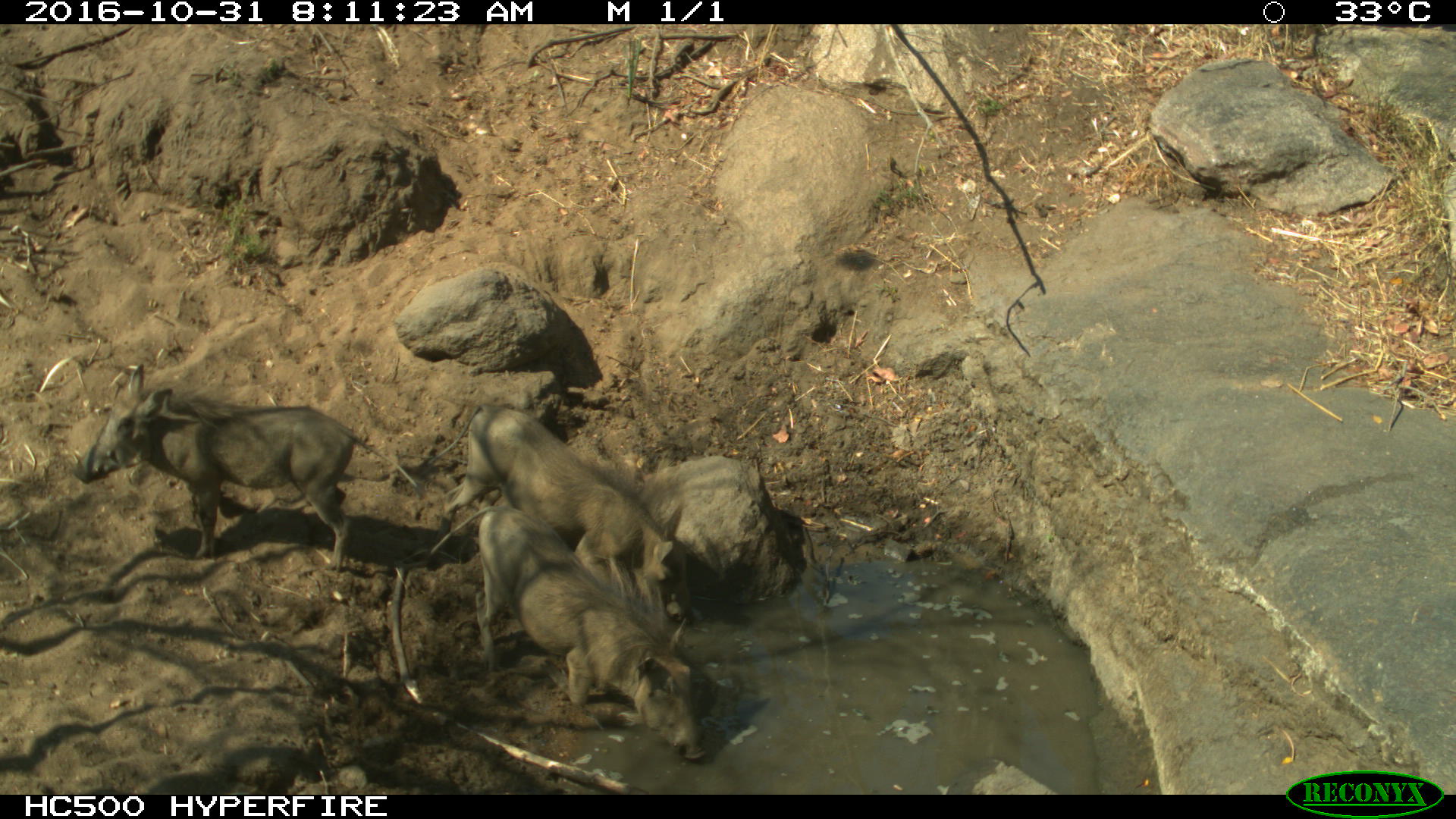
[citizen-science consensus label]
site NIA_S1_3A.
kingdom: Animalia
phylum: Chordata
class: Mammalia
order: Artiodactyla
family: Suidae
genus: Phacochoerus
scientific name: Phacochoerus africanus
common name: warthog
Warthog (Phacochoerus africanus), count 3. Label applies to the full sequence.